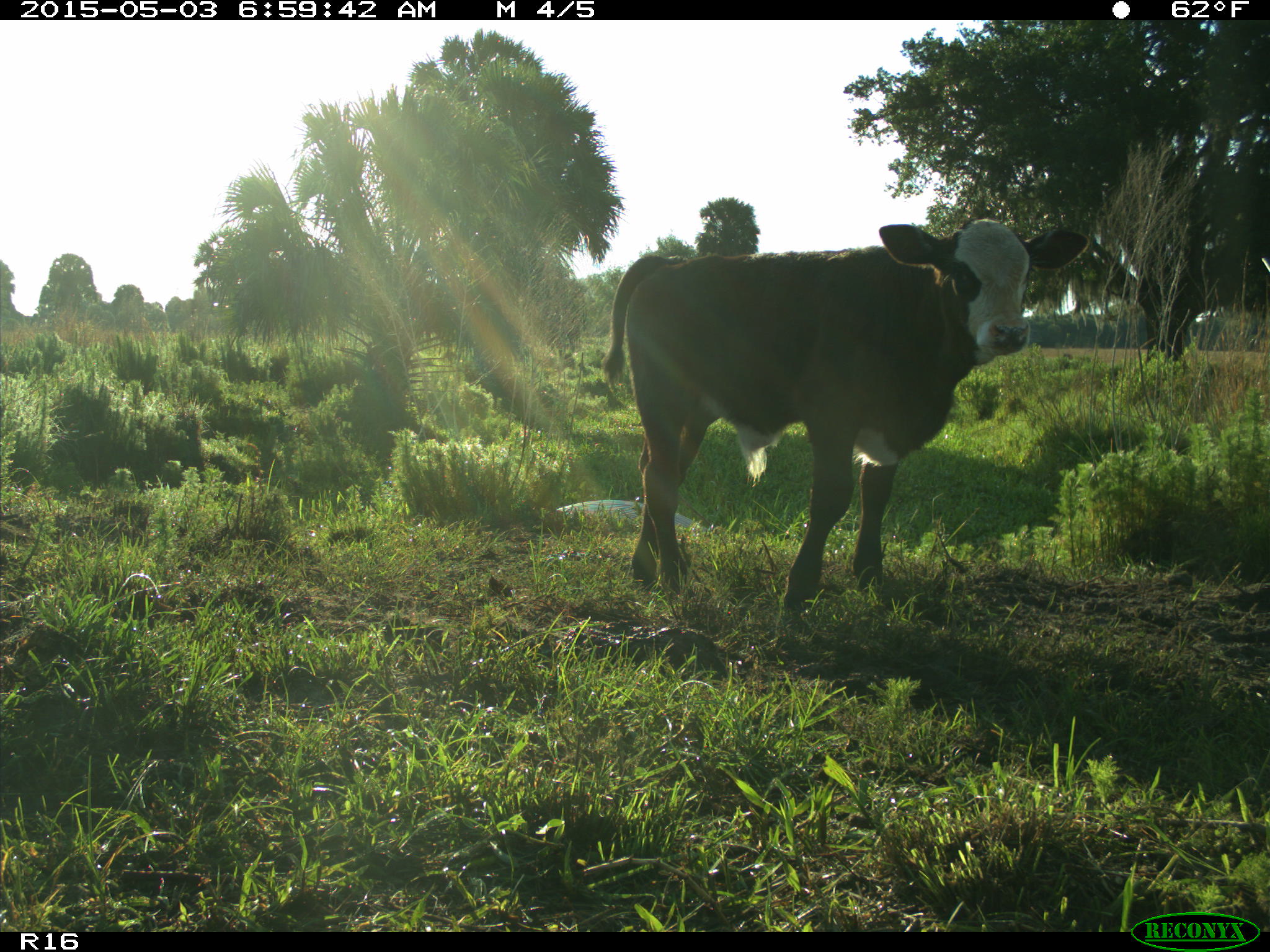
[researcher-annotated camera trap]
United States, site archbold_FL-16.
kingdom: Animalia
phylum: Chordata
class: Mammalia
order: Artiodactyla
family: Bovidae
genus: Bos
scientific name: Bos taurus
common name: domestic cow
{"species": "Bos taurus (domestic cow)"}